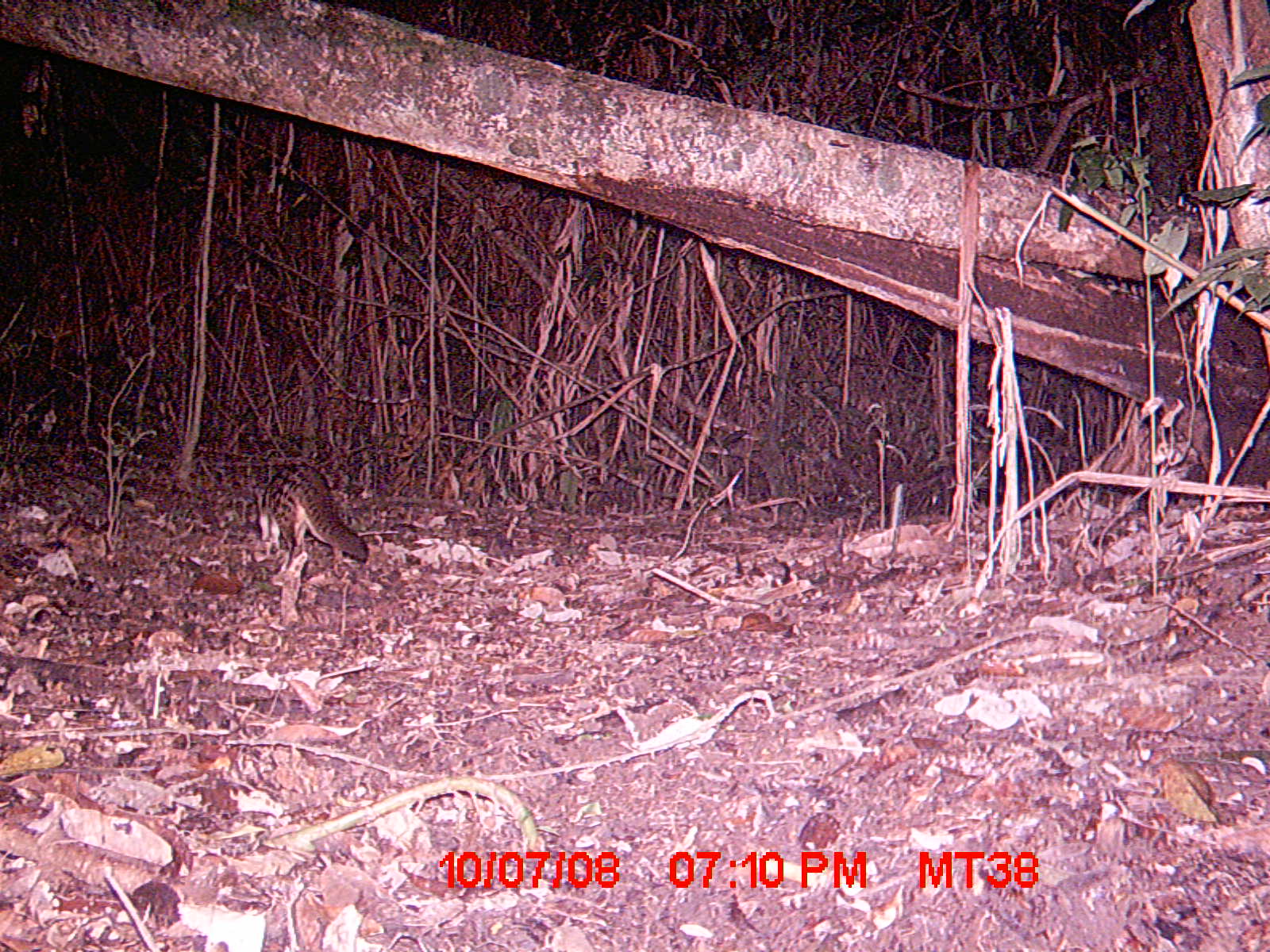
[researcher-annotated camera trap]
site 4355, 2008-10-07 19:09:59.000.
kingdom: Animalia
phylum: Chordata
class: Aves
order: Cuculiformes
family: Cuculidae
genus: Coua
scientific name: Coua serriana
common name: red-breasted coua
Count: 1.